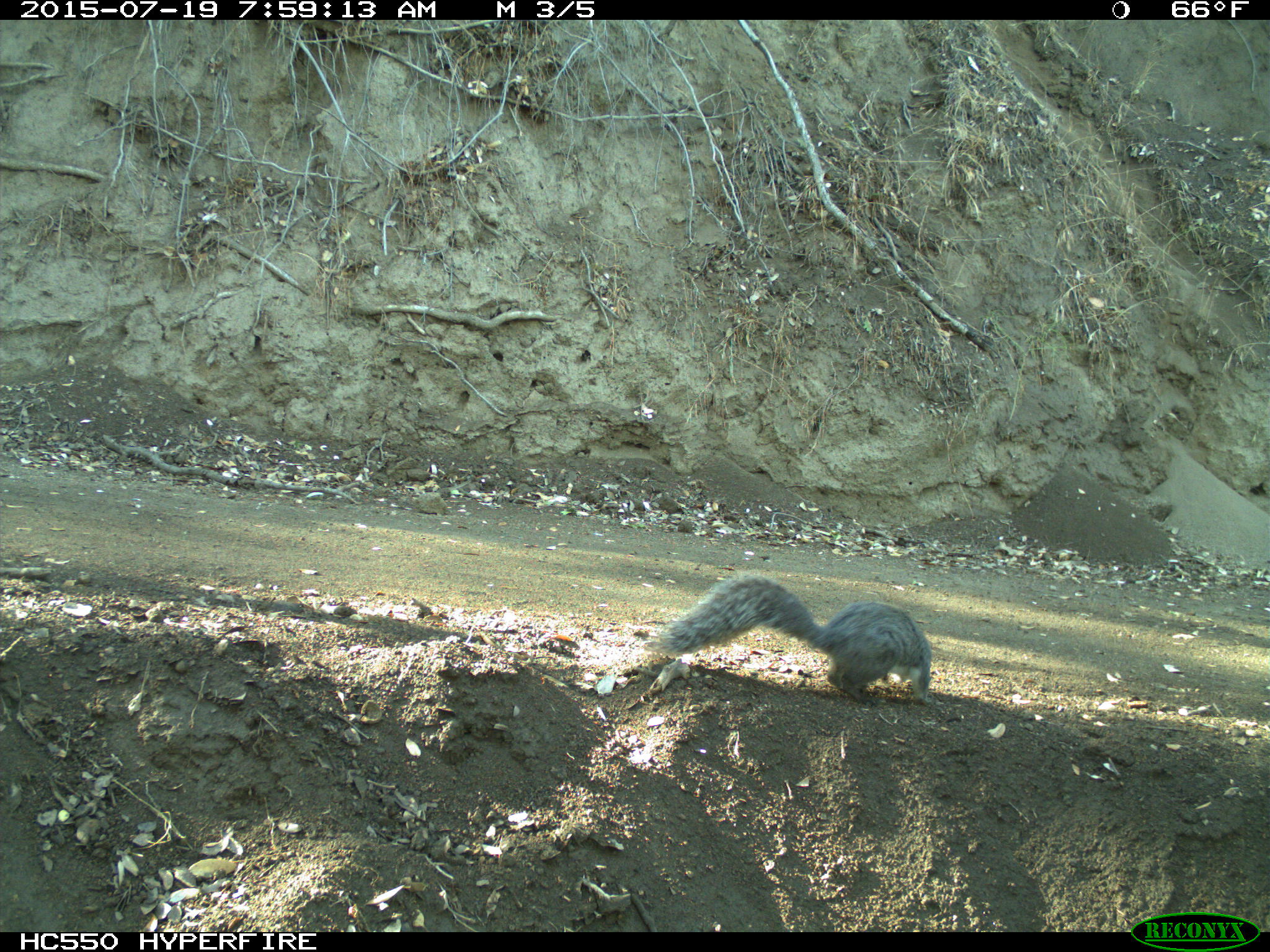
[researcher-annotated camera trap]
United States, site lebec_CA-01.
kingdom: Animalia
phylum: Chordata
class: Mammalia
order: Rodentia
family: Sciuridae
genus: Sciurus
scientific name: Sciurus carolinensis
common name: eastern gray squirrel